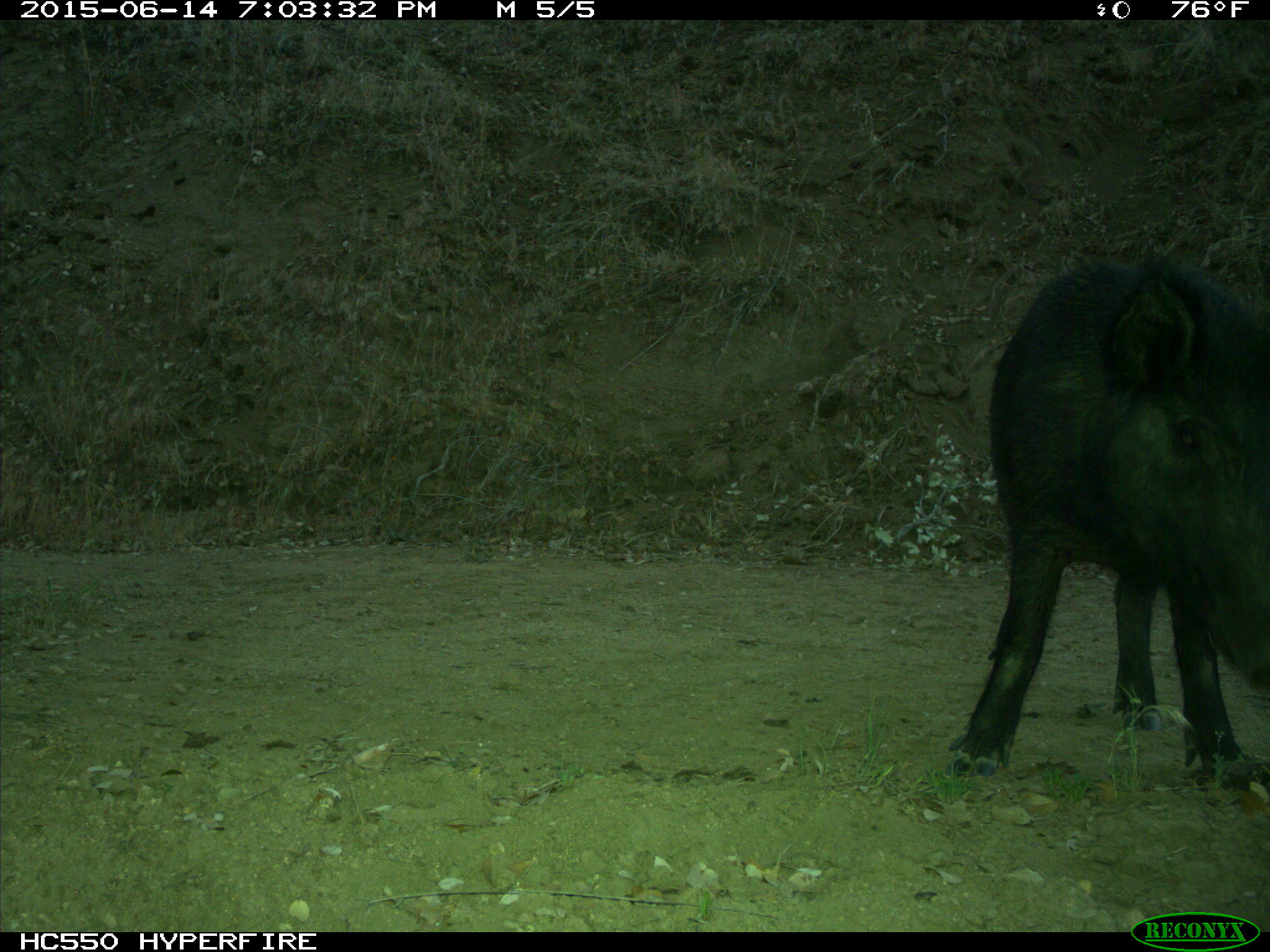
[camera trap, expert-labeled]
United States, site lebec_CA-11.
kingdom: Animalia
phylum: Chordata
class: Mammalia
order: Artiodactyla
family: Suidae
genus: Sus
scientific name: Sus scrofa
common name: wild boar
Sus scrofa (wild boar).